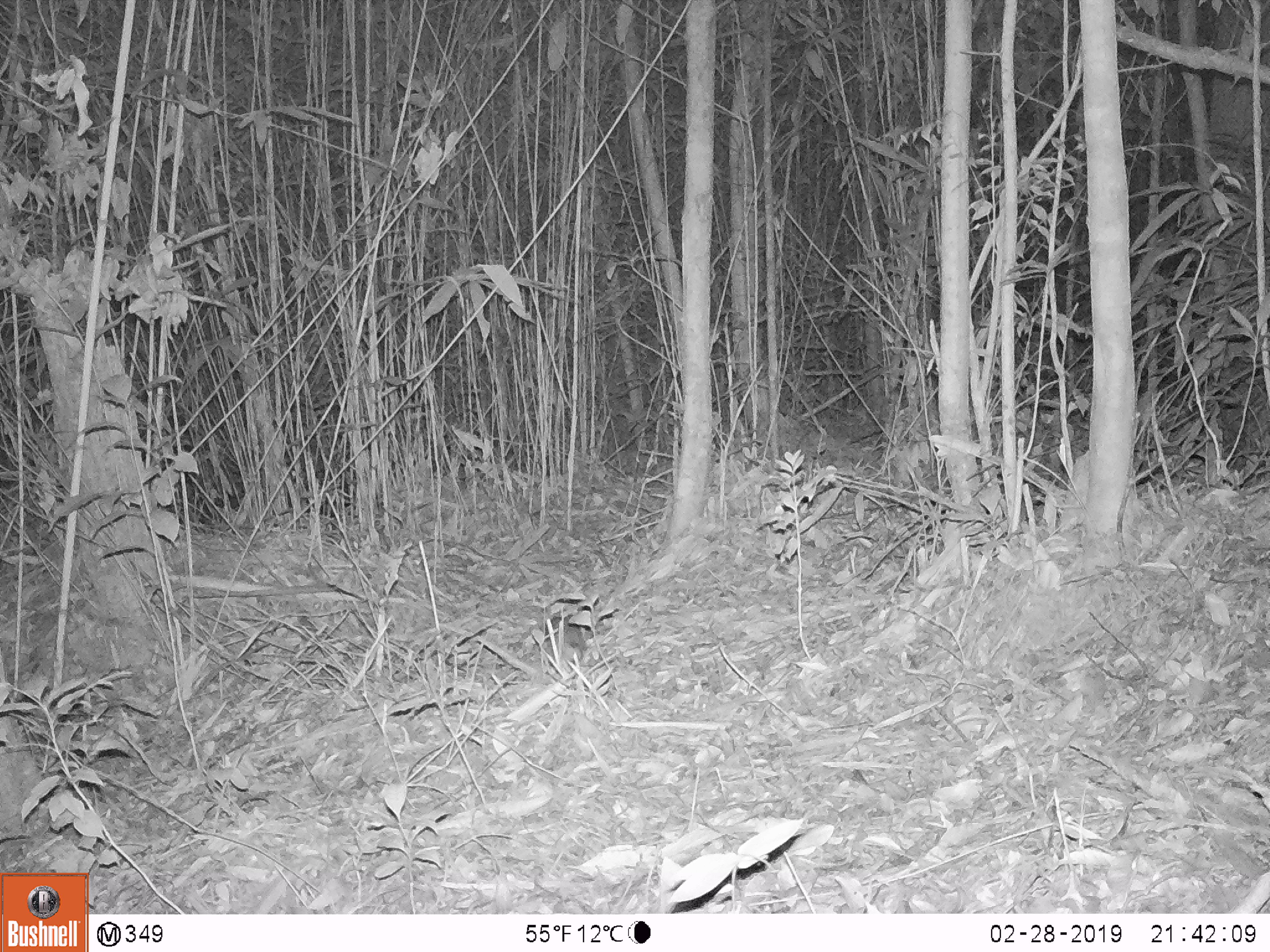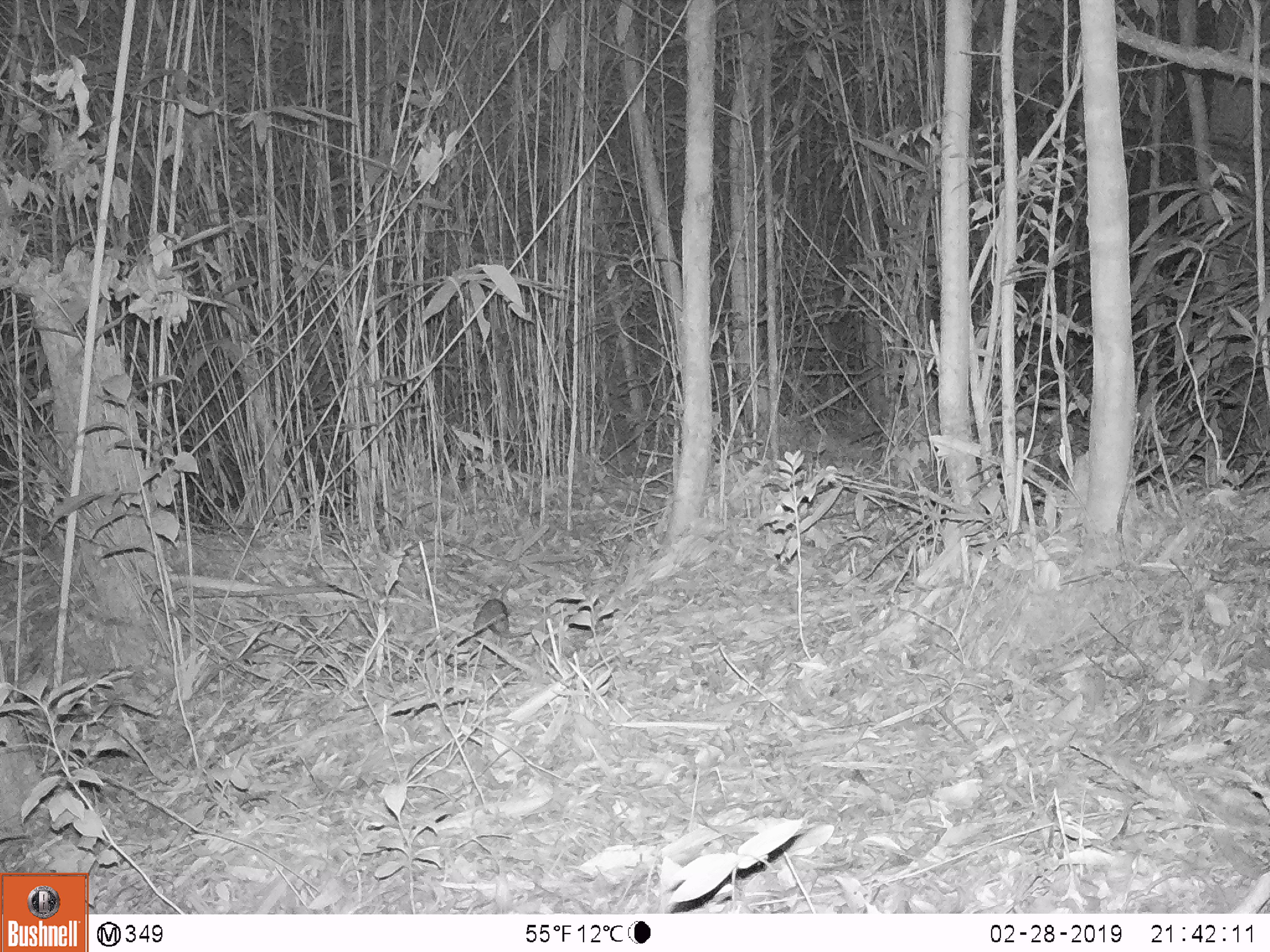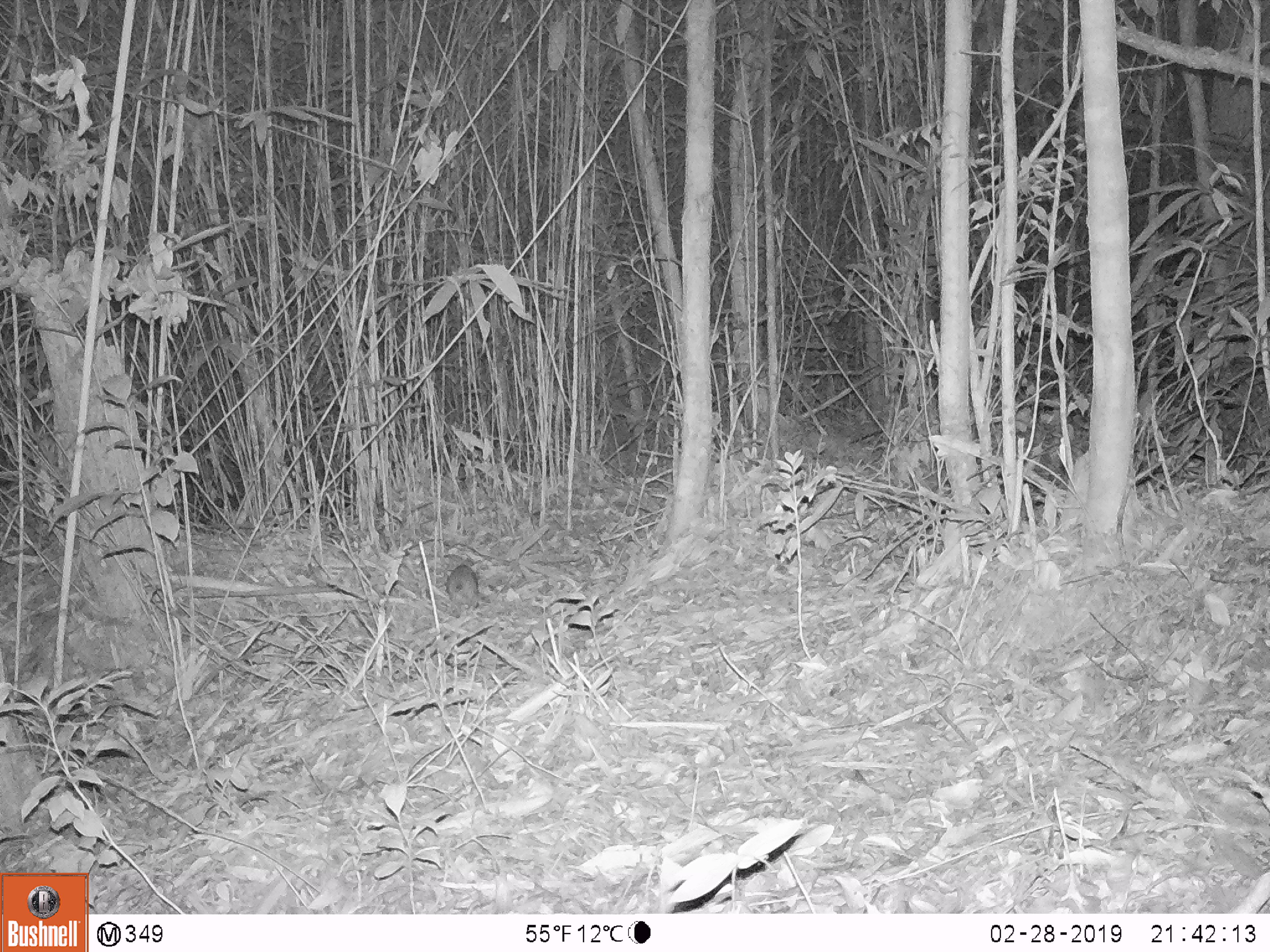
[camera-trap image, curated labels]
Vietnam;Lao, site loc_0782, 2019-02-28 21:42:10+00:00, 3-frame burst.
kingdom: Animalia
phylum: Chordata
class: Mammalia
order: Rodentia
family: Muridae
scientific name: Muridae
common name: old-world mice and rats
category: unidentified murid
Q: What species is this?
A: Unidentified murid (old-world mice and rats) (Muridae).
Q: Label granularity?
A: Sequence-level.